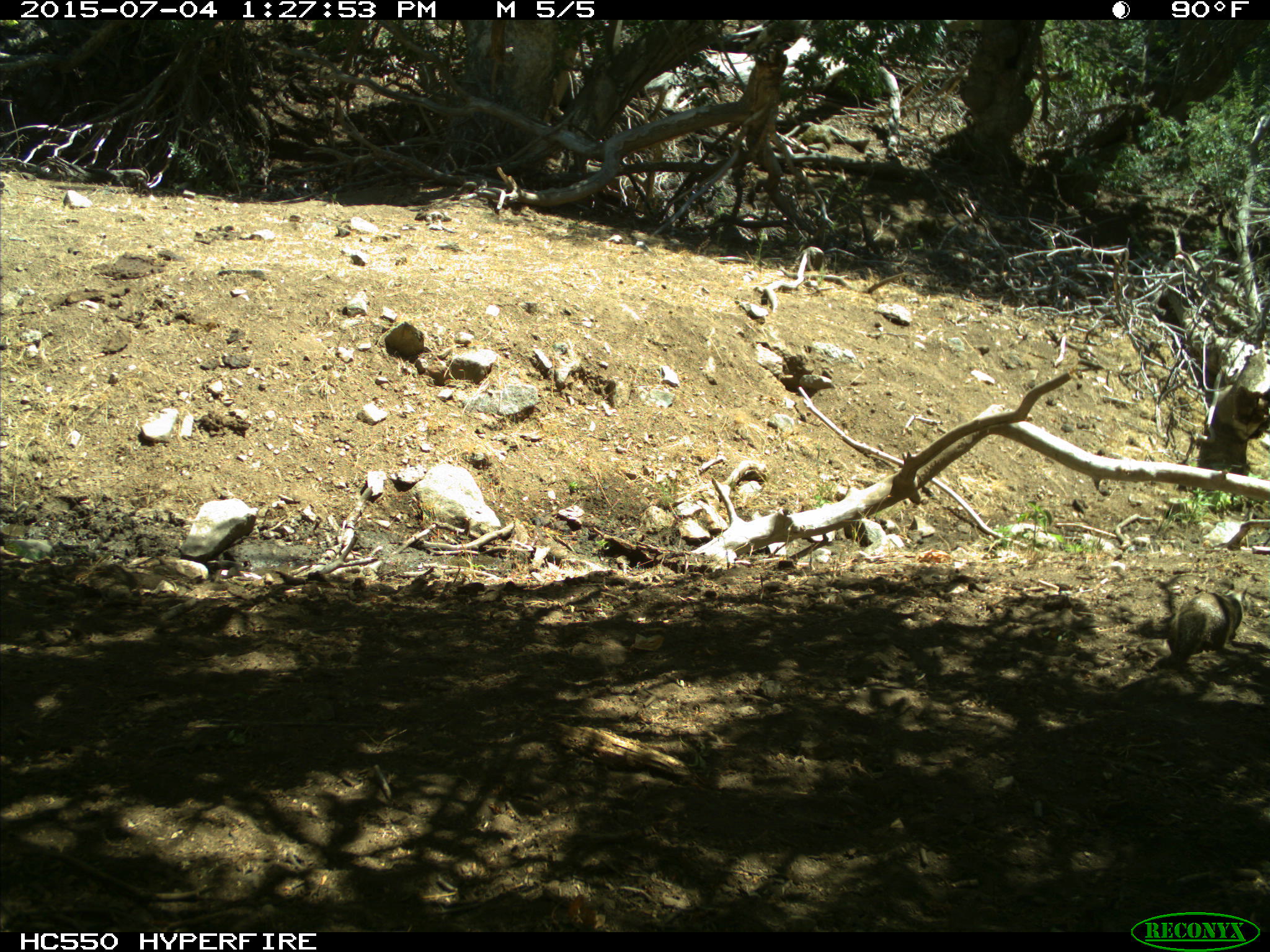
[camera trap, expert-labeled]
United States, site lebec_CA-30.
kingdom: Animalia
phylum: Chordata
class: Mammalia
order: Rodentia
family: Sciuridae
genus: Otospermophilus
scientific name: Otospermophilus beecheyi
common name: california ground squirrel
Otospermophilus beecheyi (california ground squirrel).